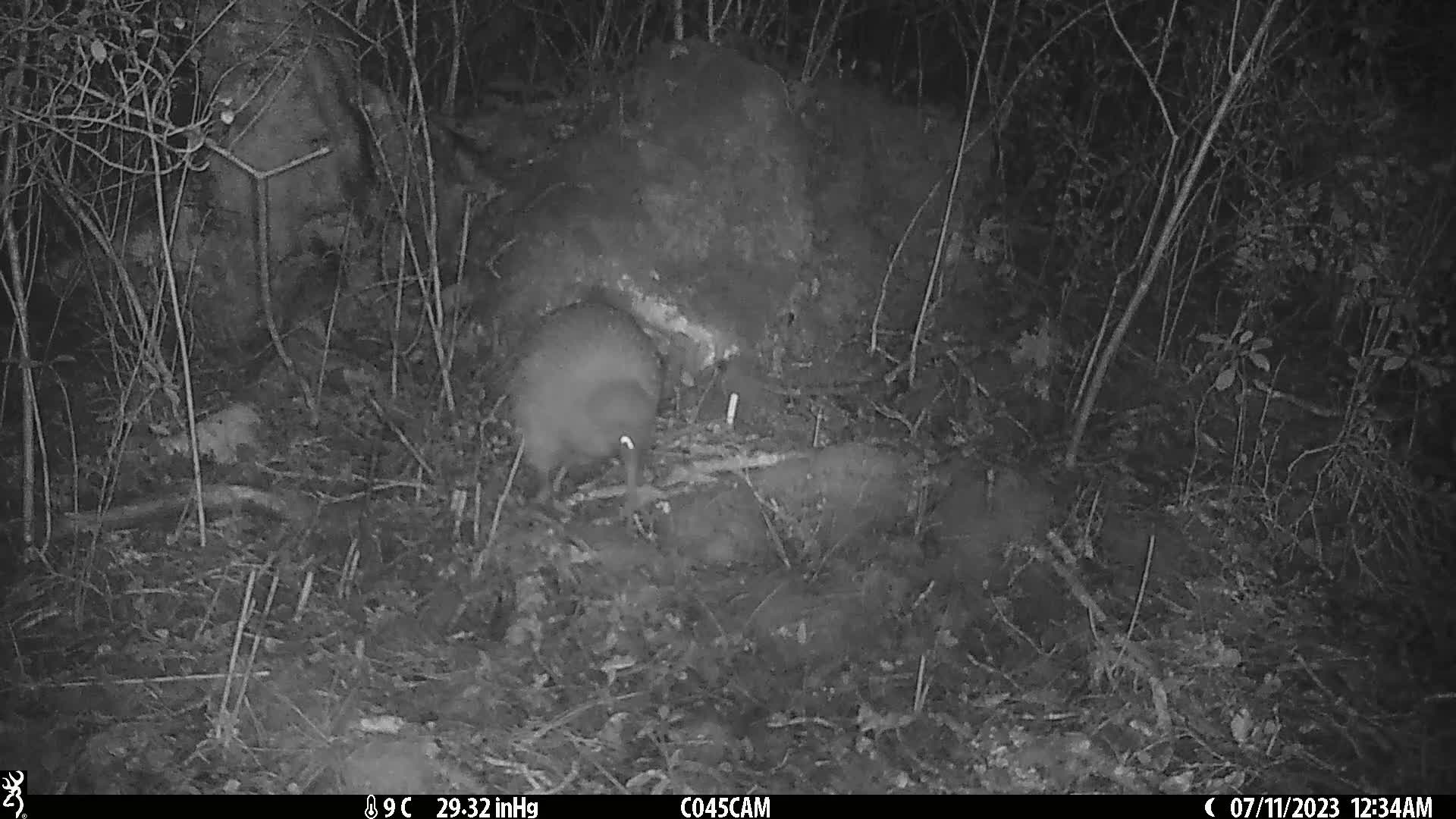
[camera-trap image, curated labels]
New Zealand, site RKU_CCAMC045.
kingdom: Animalia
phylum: Chordata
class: Aves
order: Apterygiformes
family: Apterygidae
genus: Apteryx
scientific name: Apteryx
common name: kiwi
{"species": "kiwi (Apteryx)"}